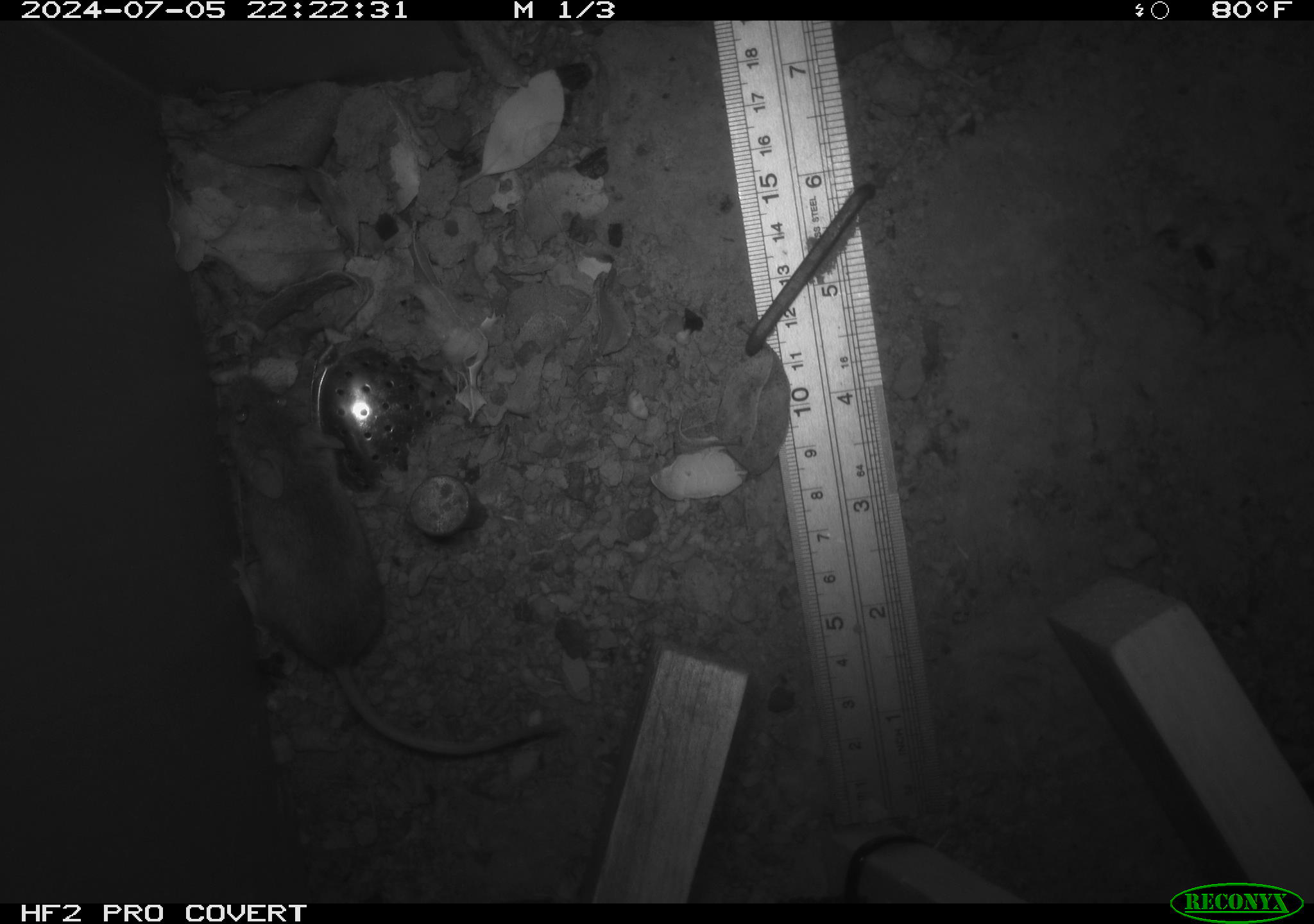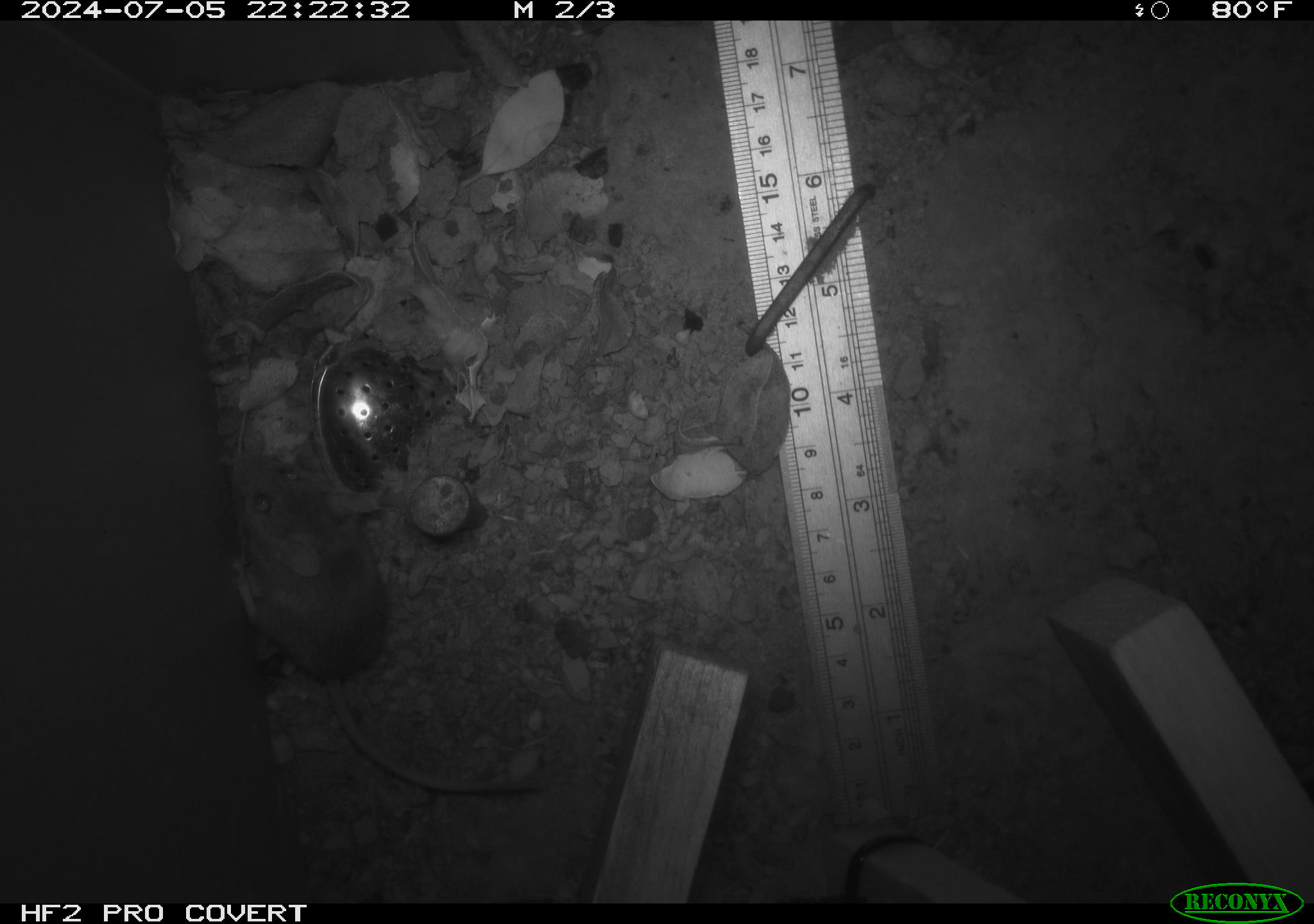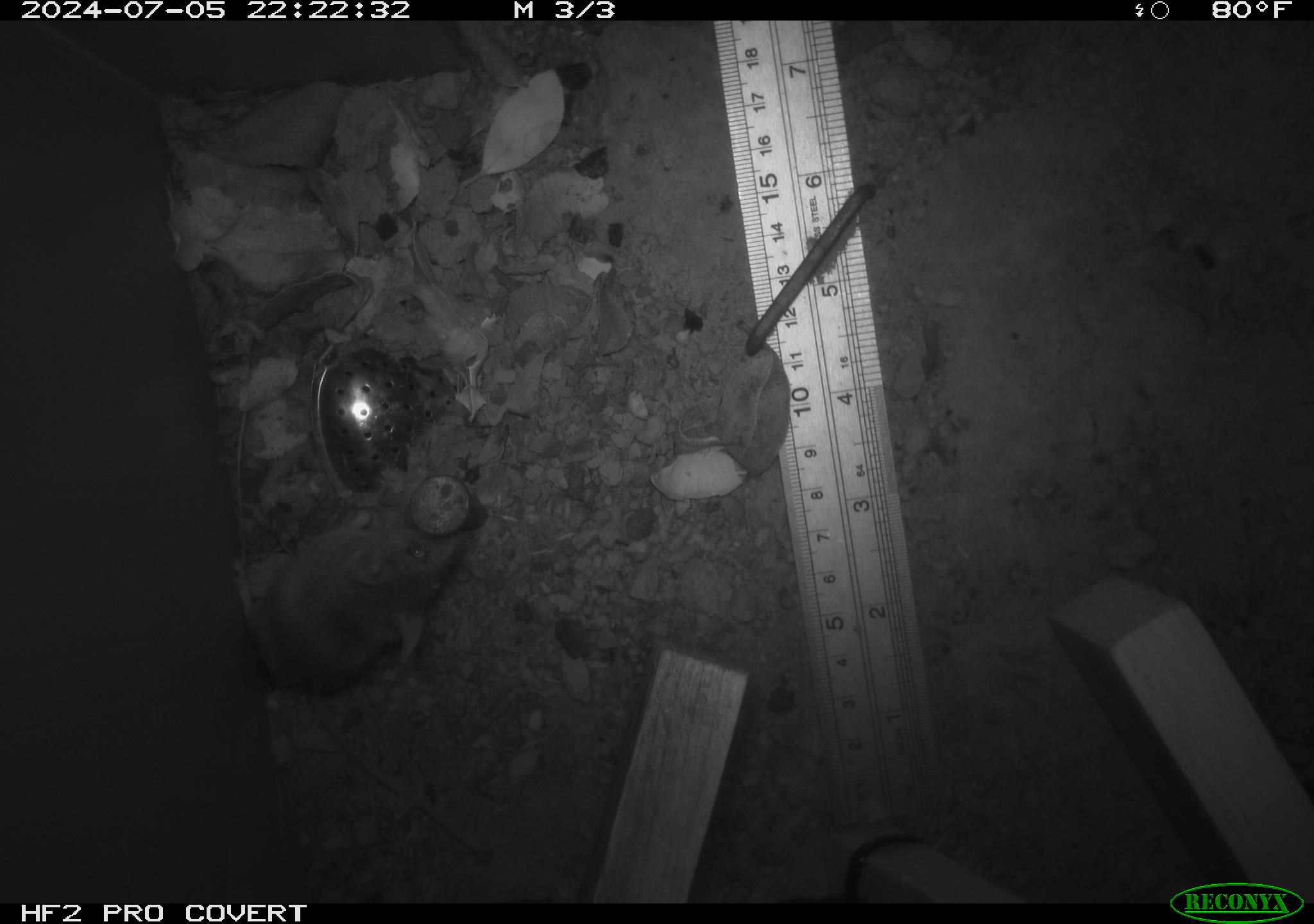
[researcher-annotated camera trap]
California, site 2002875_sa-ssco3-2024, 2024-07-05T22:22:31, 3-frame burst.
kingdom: Animalia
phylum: Chordata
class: Mammalia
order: Rodentia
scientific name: Rodentia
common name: mouse species